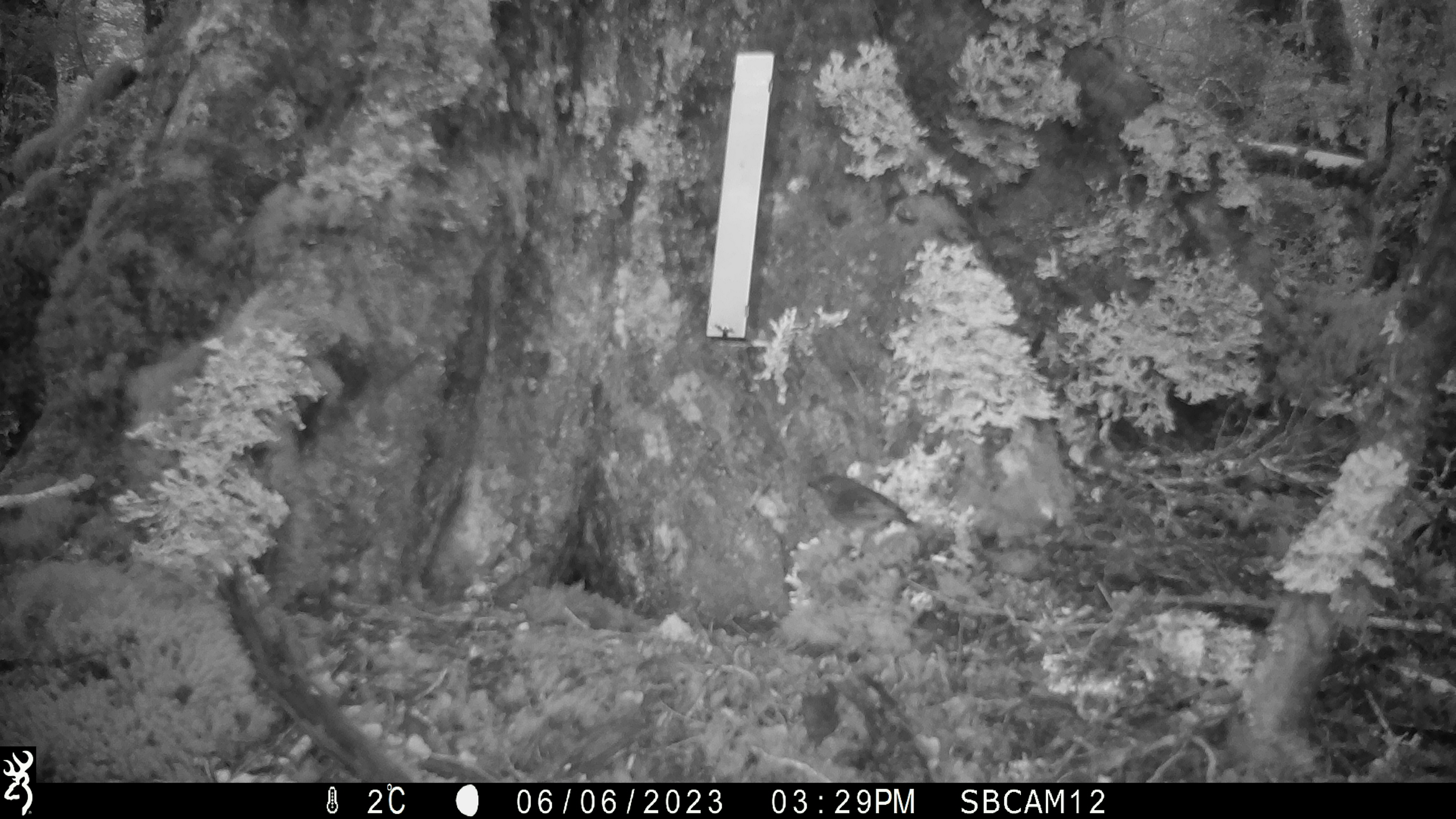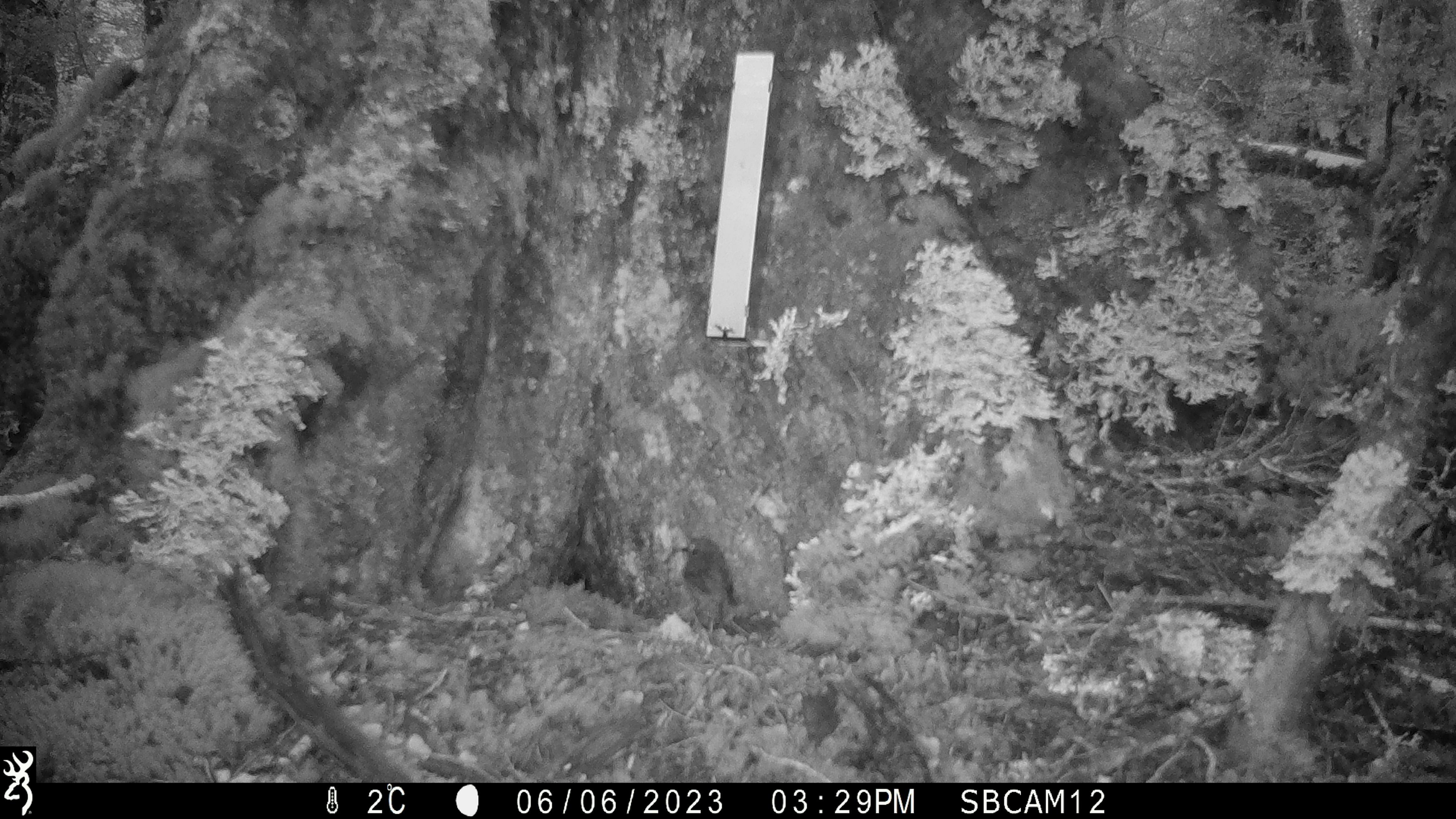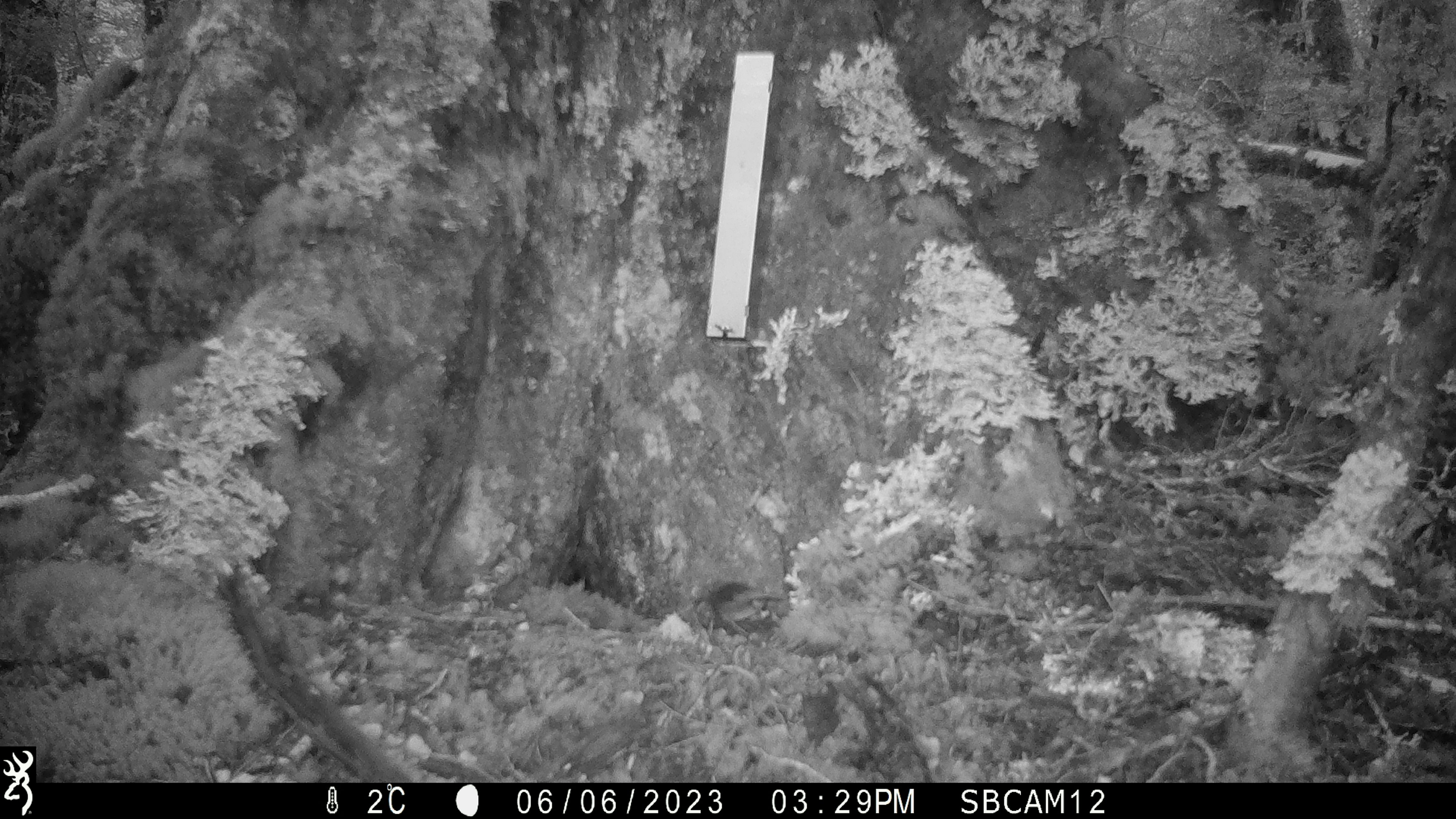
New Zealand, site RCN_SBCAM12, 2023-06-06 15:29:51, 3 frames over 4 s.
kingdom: Animalia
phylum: Chordata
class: Aves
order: Passeriformes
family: Petroicidae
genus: Petroica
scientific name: Petroica australis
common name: new zealand robin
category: robin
Robin (new zealand robin) (Petroica australis).